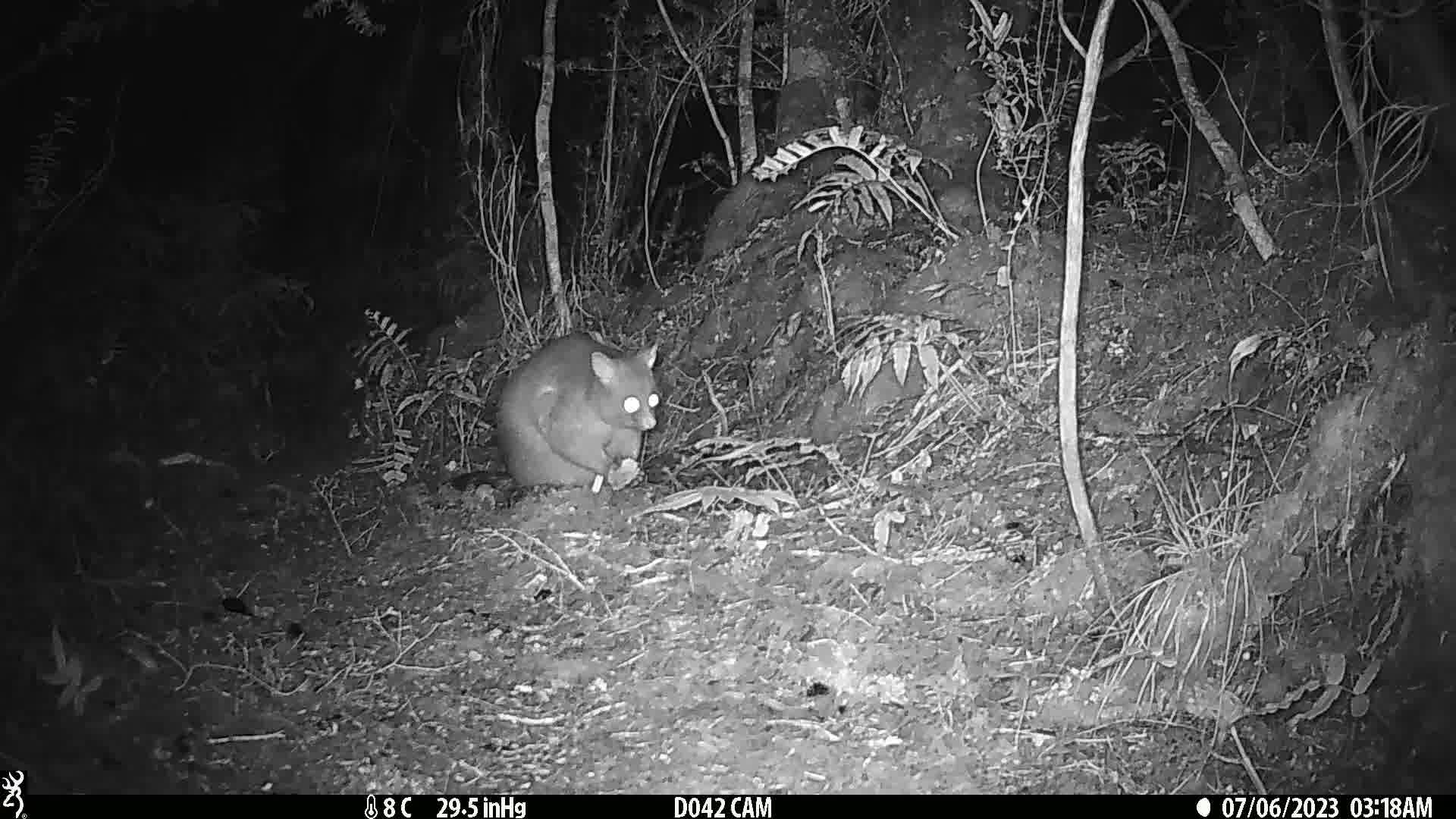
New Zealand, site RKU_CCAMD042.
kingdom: Animalia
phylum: Chordata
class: Mammalia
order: Diprotodontia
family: Phalangeridae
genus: Trichosurus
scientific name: Trichosurus vulpecula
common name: common brushtail possum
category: possum